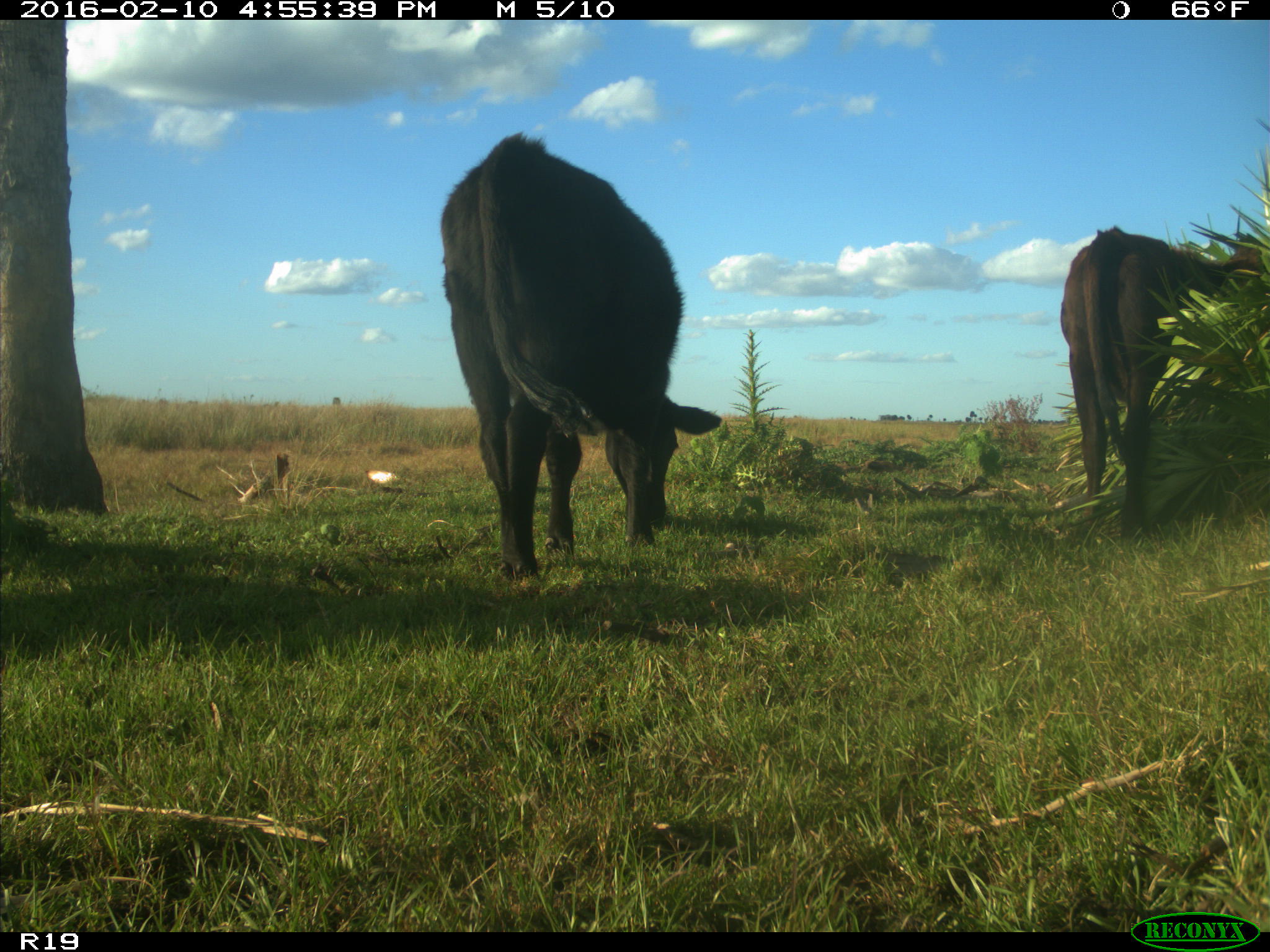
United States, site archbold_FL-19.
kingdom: Animalia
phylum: Chordata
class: Mammalia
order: Artiodactyla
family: Bovidae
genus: Bos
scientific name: Bos taurus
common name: domestic cow